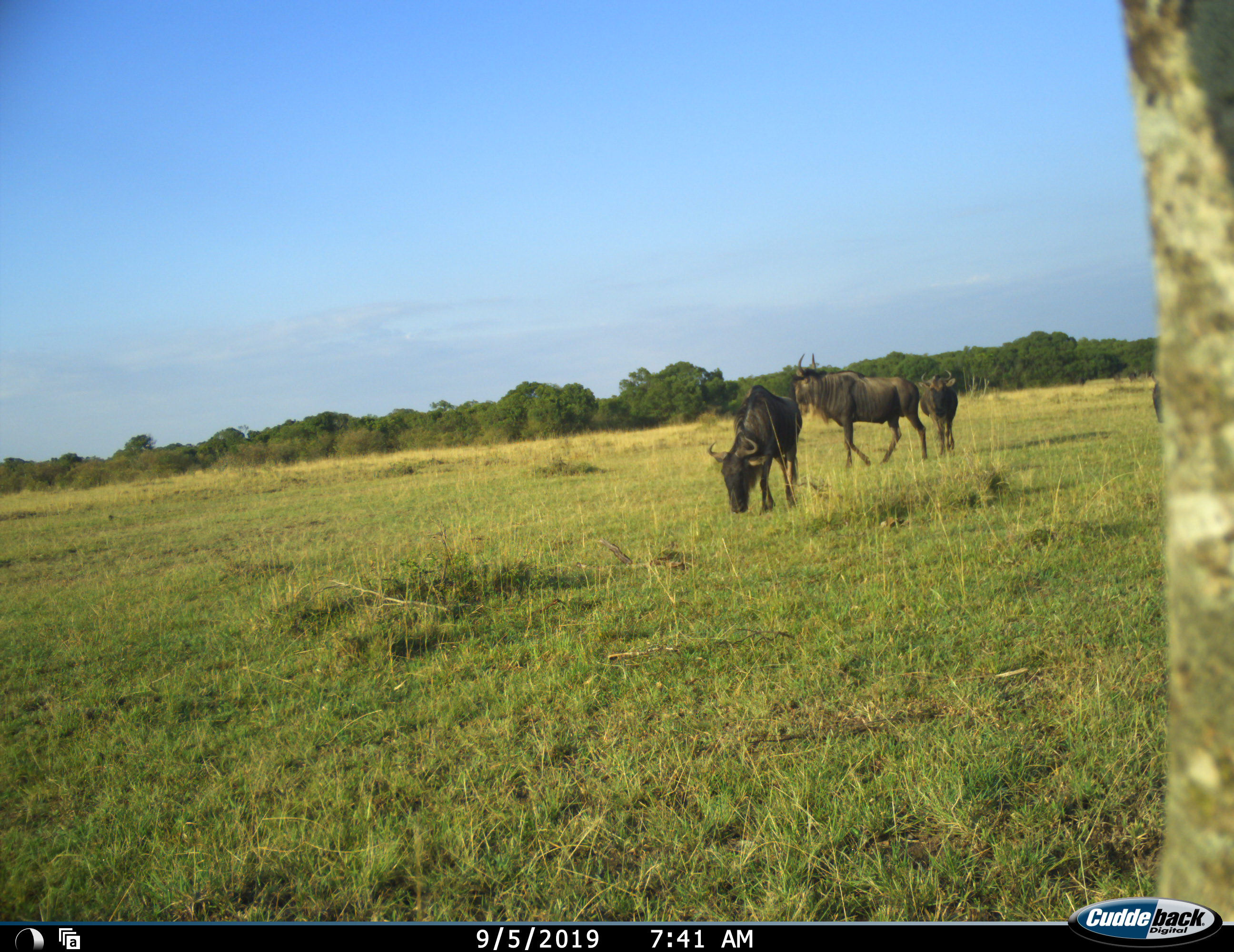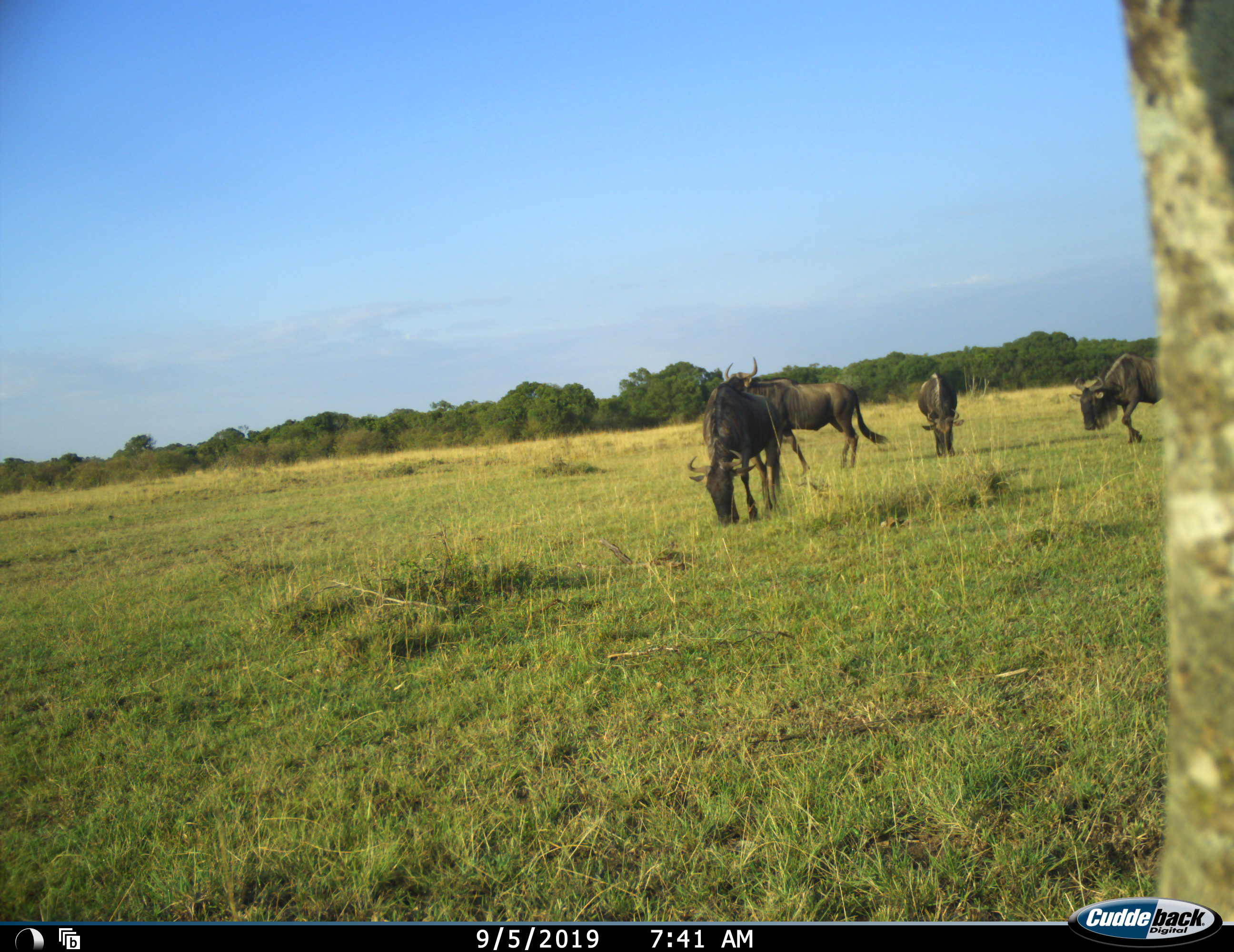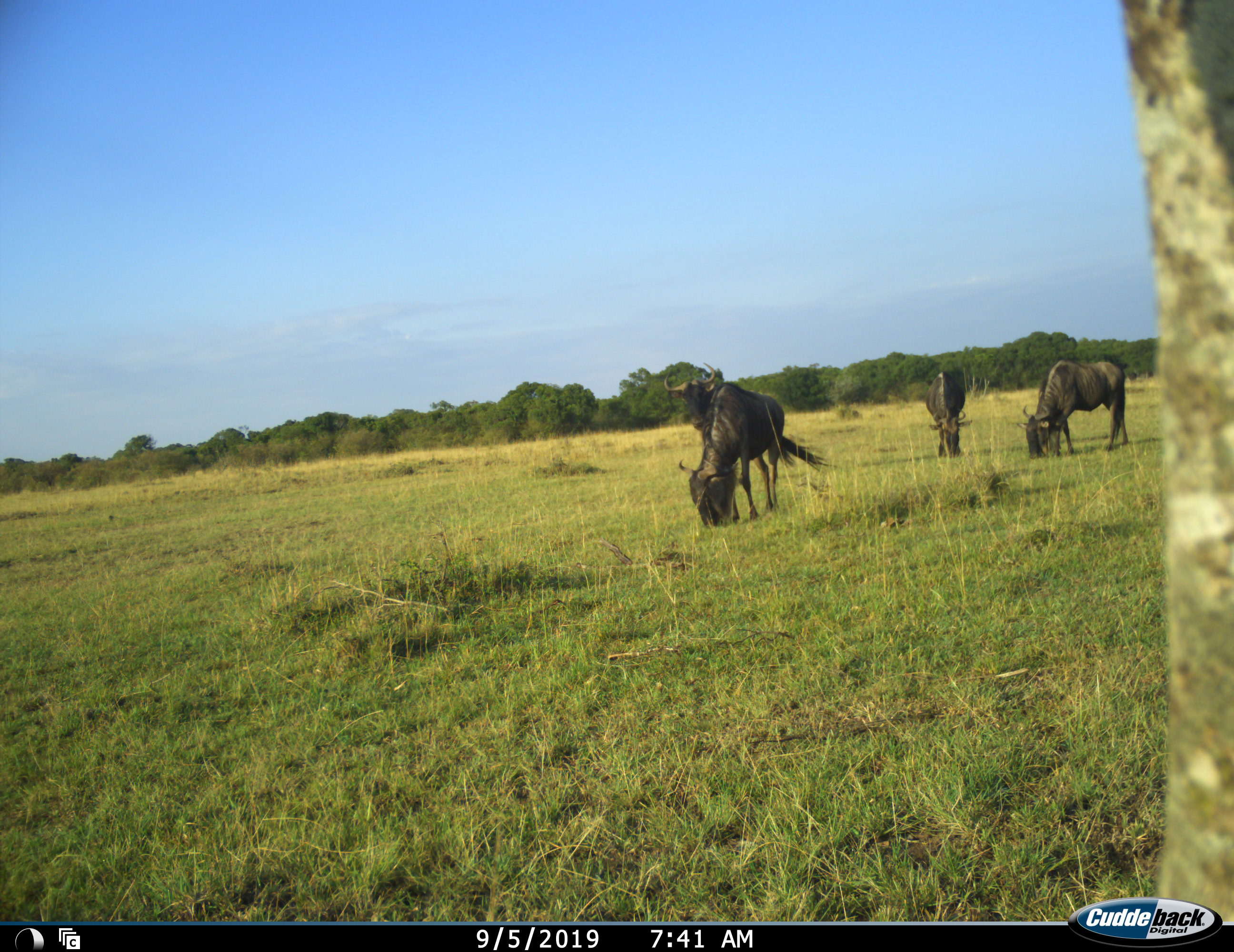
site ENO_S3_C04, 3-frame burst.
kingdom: Animalia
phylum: Chordata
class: Mammalia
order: Artiodactyla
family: Bovidae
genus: Connochaetes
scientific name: Connochaetes taurinus taurinus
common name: blue wildebeest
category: wildebeestblue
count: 4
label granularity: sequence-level